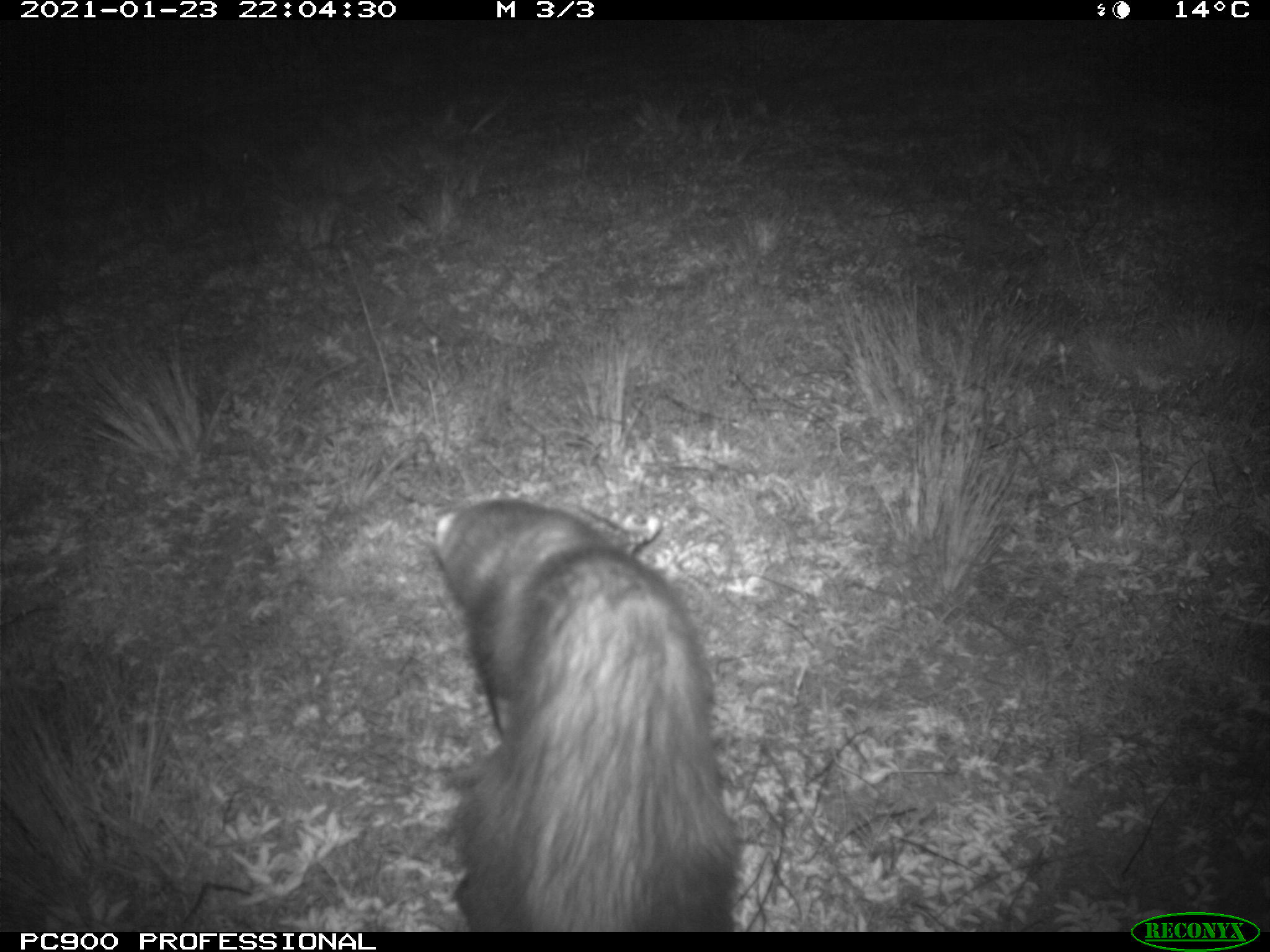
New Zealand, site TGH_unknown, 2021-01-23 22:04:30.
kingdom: Animalia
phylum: Chordata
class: Mammalia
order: Carnivora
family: Mustelidae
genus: Mustela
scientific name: Mustela furo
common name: ferret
Ferret (Mustela furo).